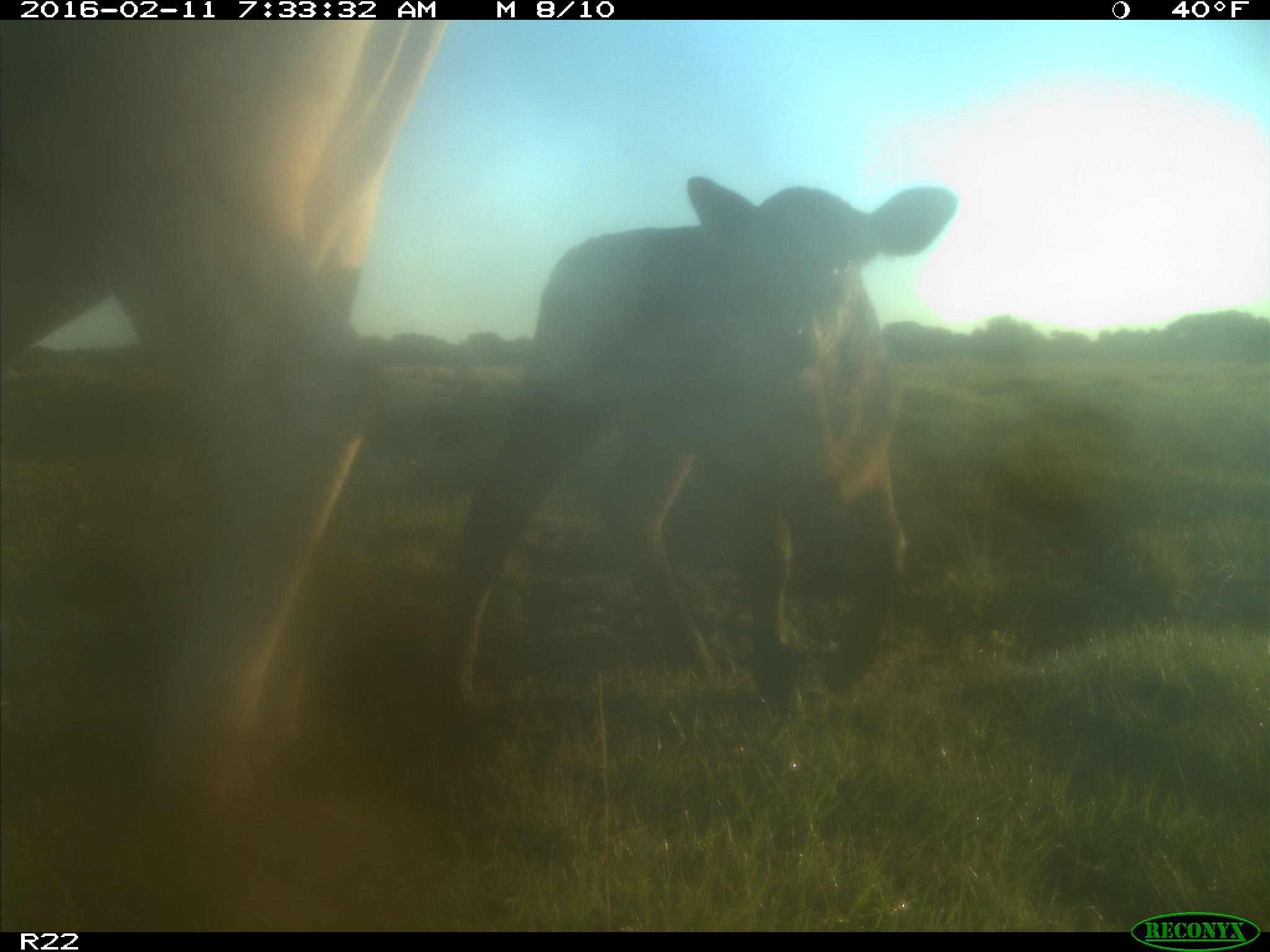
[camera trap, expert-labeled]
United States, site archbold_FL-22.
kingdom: Animalia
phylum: Chordata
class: Mammalia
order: Artiodactyla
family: Bovidae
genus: Bos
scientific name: Bos taurus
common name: domestic cow